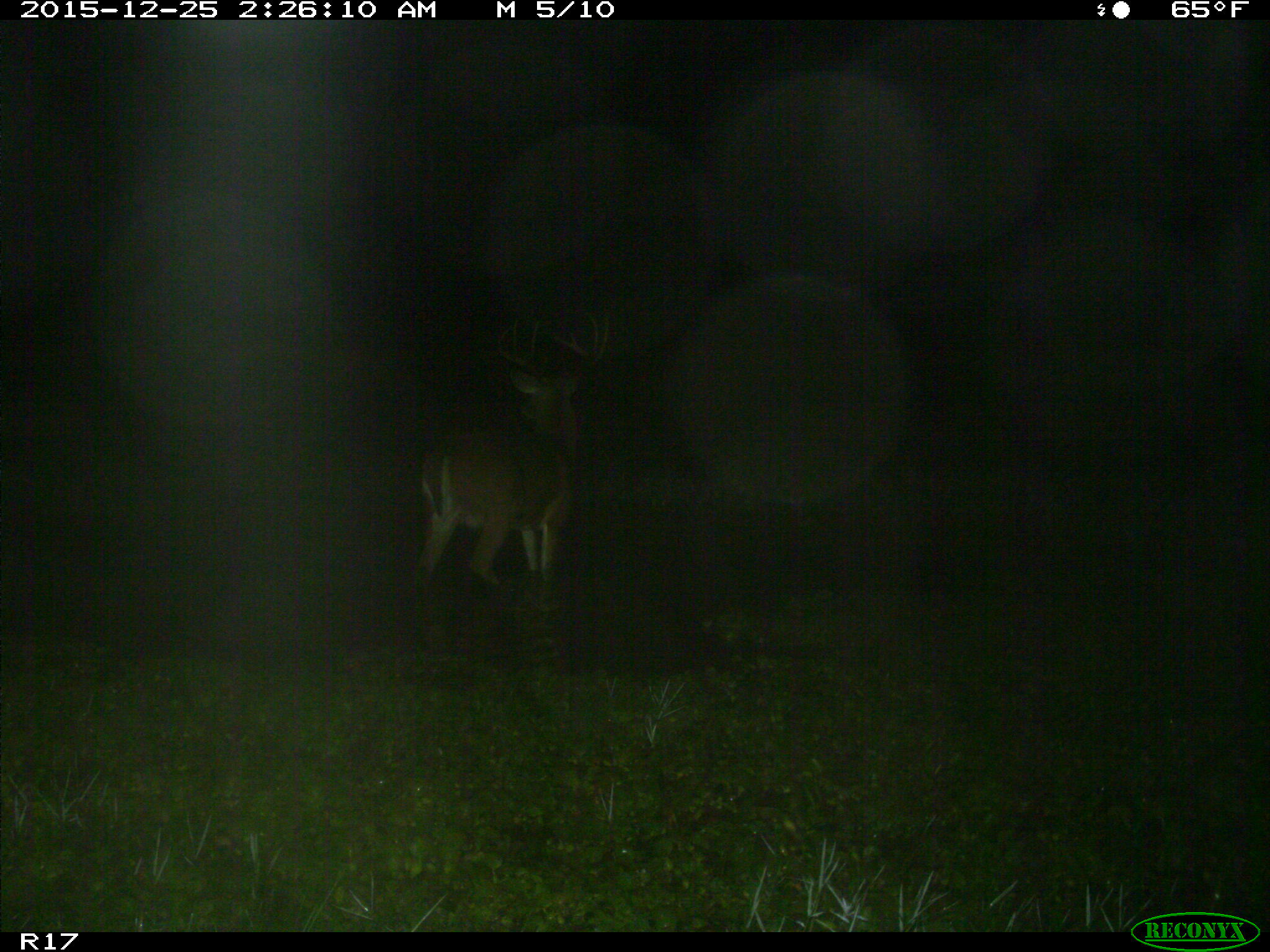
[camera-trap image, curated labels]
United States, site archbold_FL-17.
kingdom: Animalia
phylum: Chordata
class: Mammalia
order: Artiodactyla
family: Cervidae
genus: Odocoileus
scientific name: Odocoileus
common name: deer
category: unidentified deer